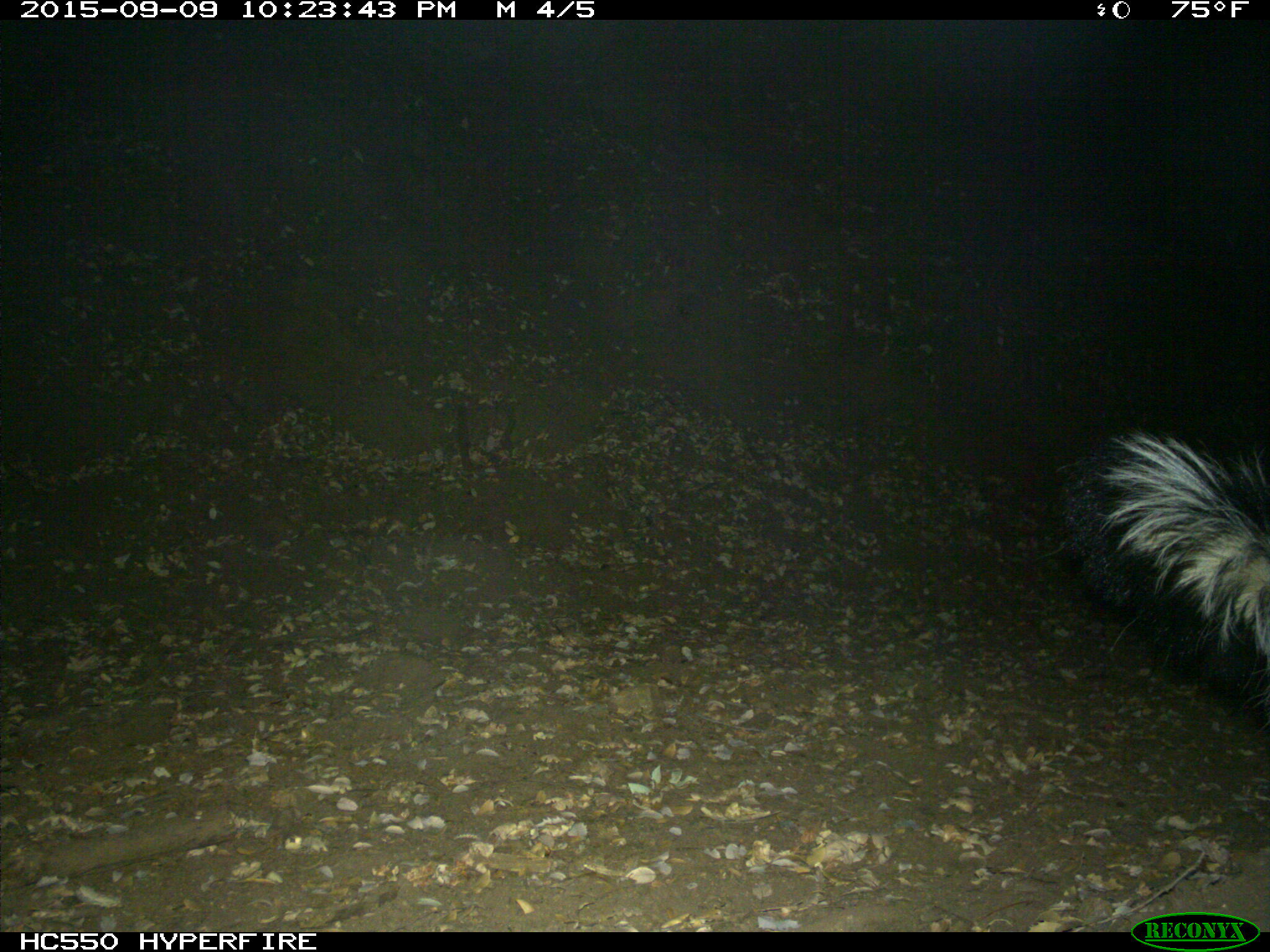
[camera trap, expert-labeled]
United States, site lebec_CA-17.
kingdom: Animalia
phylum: Chordata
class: Mammalia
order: Carnivora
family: Mephitidae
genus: Mephitis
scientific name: Mephitis mephitis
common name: striped skunk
Mephitis mephitis (striped skunk).